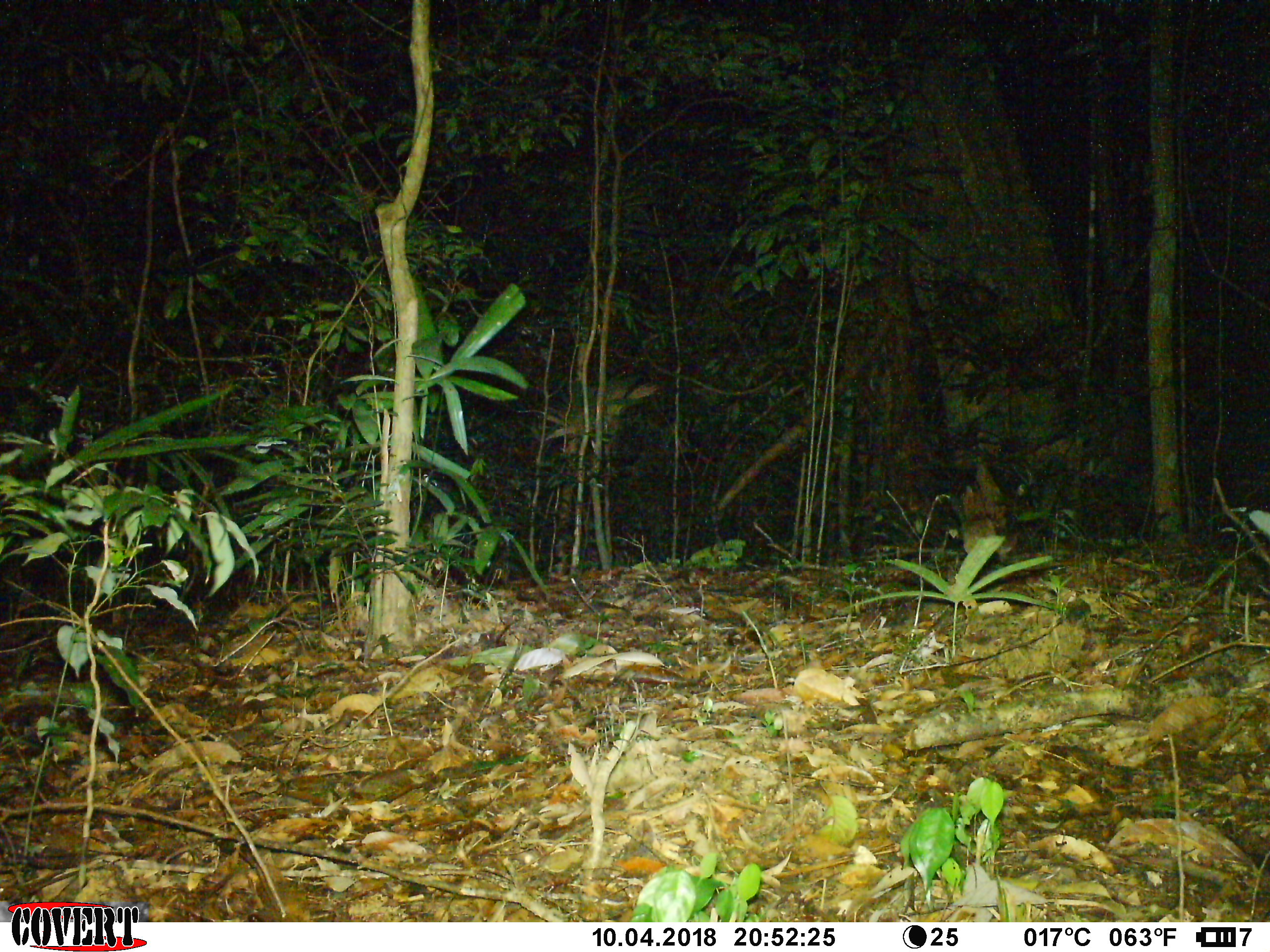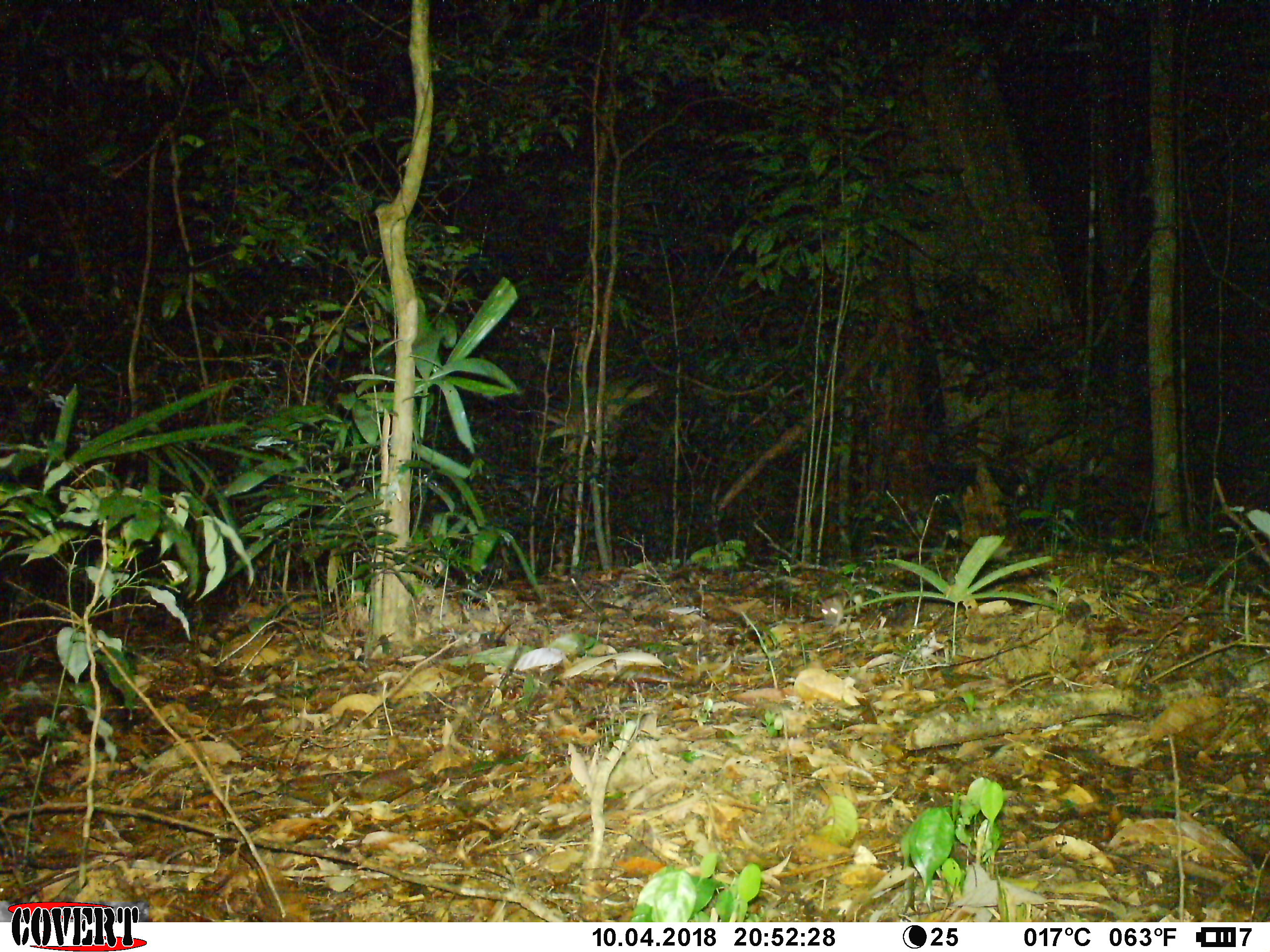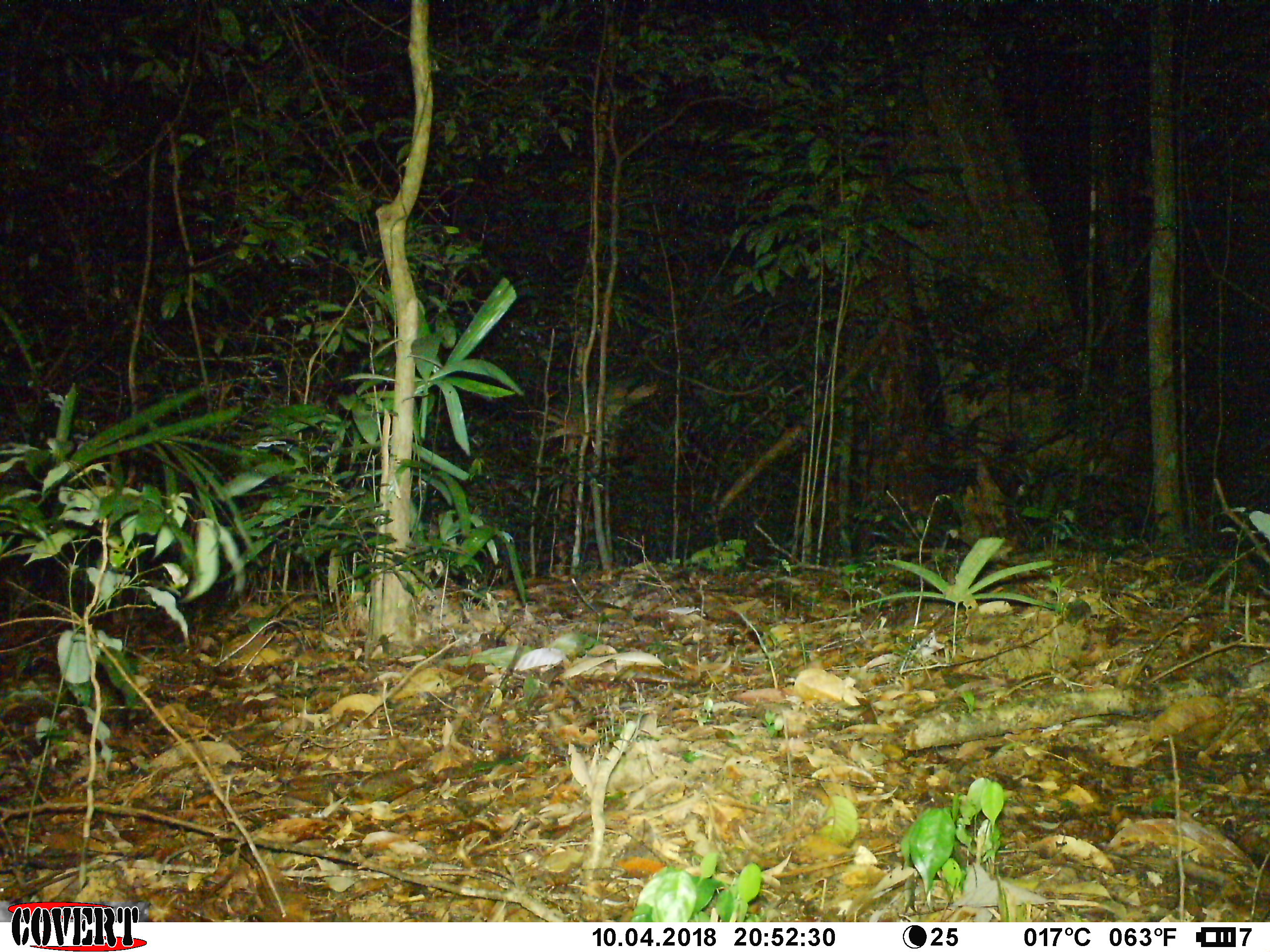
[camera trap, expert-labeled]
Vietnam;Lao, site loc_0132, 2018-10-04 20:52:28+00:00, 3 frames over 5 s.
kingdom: Animalia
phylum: Chordata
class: Mammalia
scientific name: Mammalia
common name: mammal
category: unidentified small mammal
Unidentified small mammal (mammal) (Mammalia). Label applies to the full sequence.